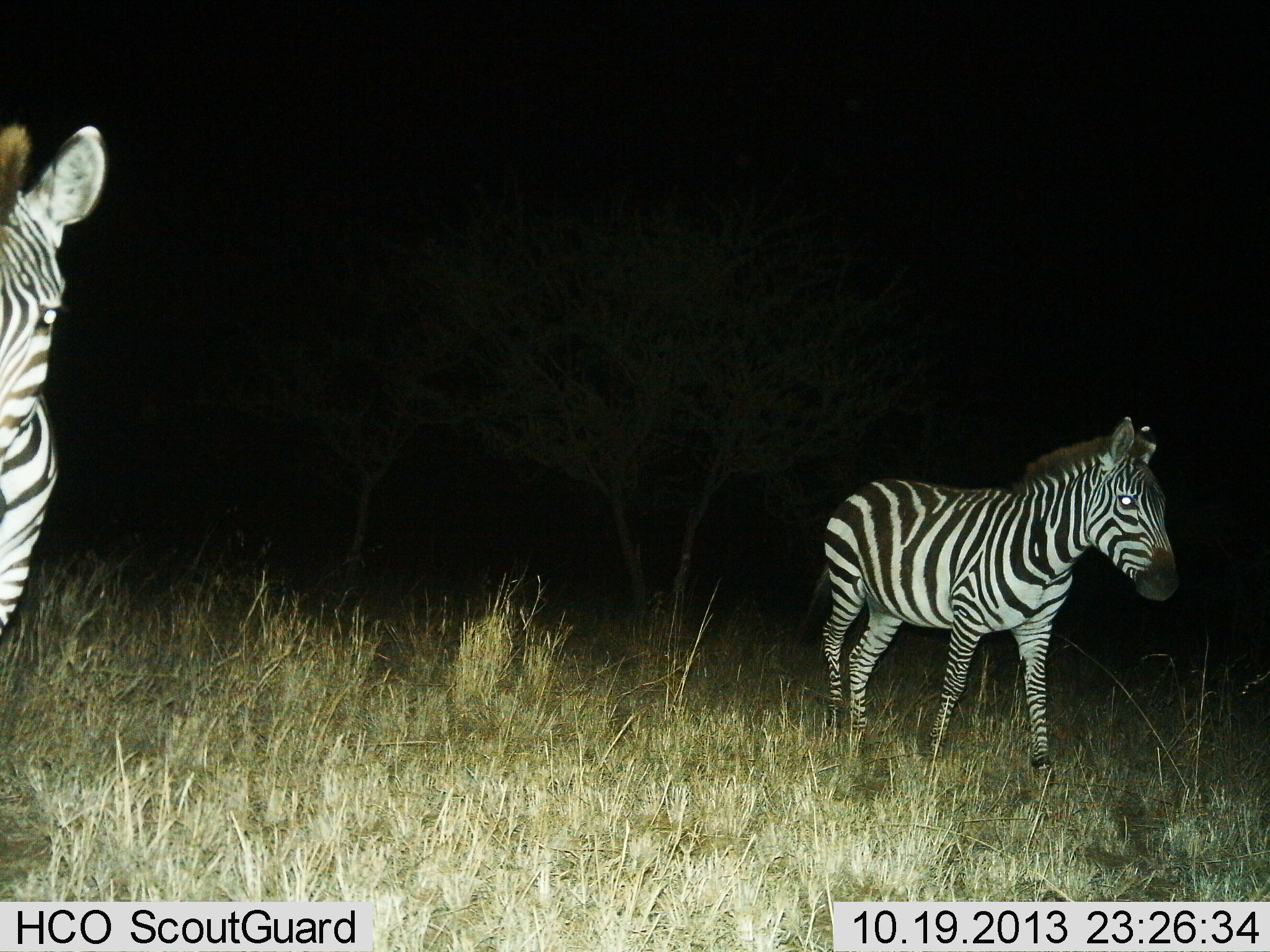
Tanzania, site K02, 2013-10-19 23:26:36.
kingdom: Animalia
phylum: Chordata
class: Mammalia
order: Perissodactyla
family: Equidae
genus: Equus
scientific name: Equus quagga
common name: plains zebra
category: zebra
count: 2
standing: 68%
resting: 0%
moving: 37%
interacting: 0%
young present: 5%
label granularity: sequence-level